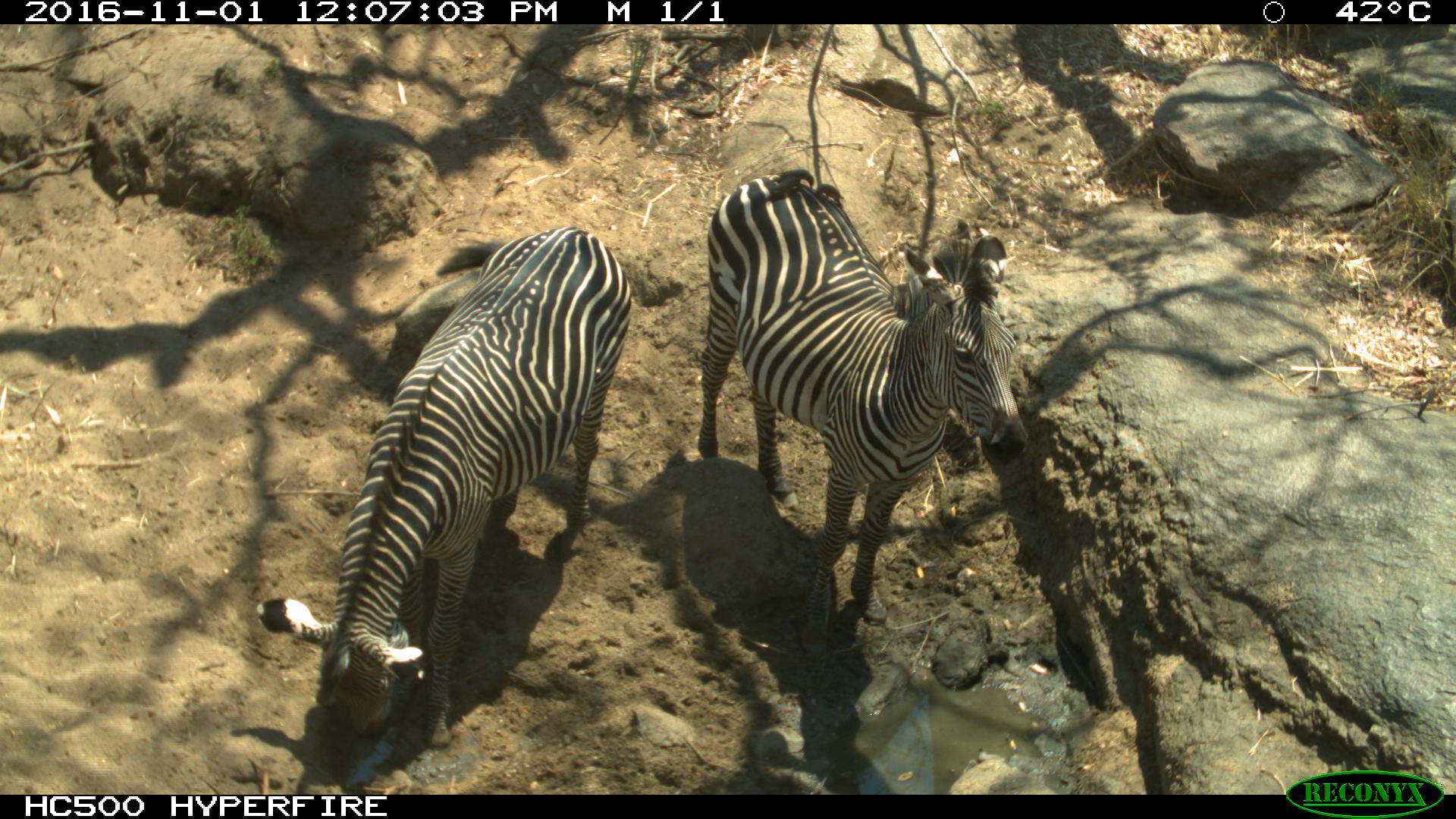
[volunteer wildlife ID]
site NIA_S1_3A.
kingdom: Animalia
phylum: Chordata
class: Mammalia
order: Perissodactyla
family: Equidae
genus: Equus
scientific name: Equus quagga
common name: plains zebra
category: zebraplains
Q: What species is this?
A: Zebraplains (plains zebra) (Equus quagga).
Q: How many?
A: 2.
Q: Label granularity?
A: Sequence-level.